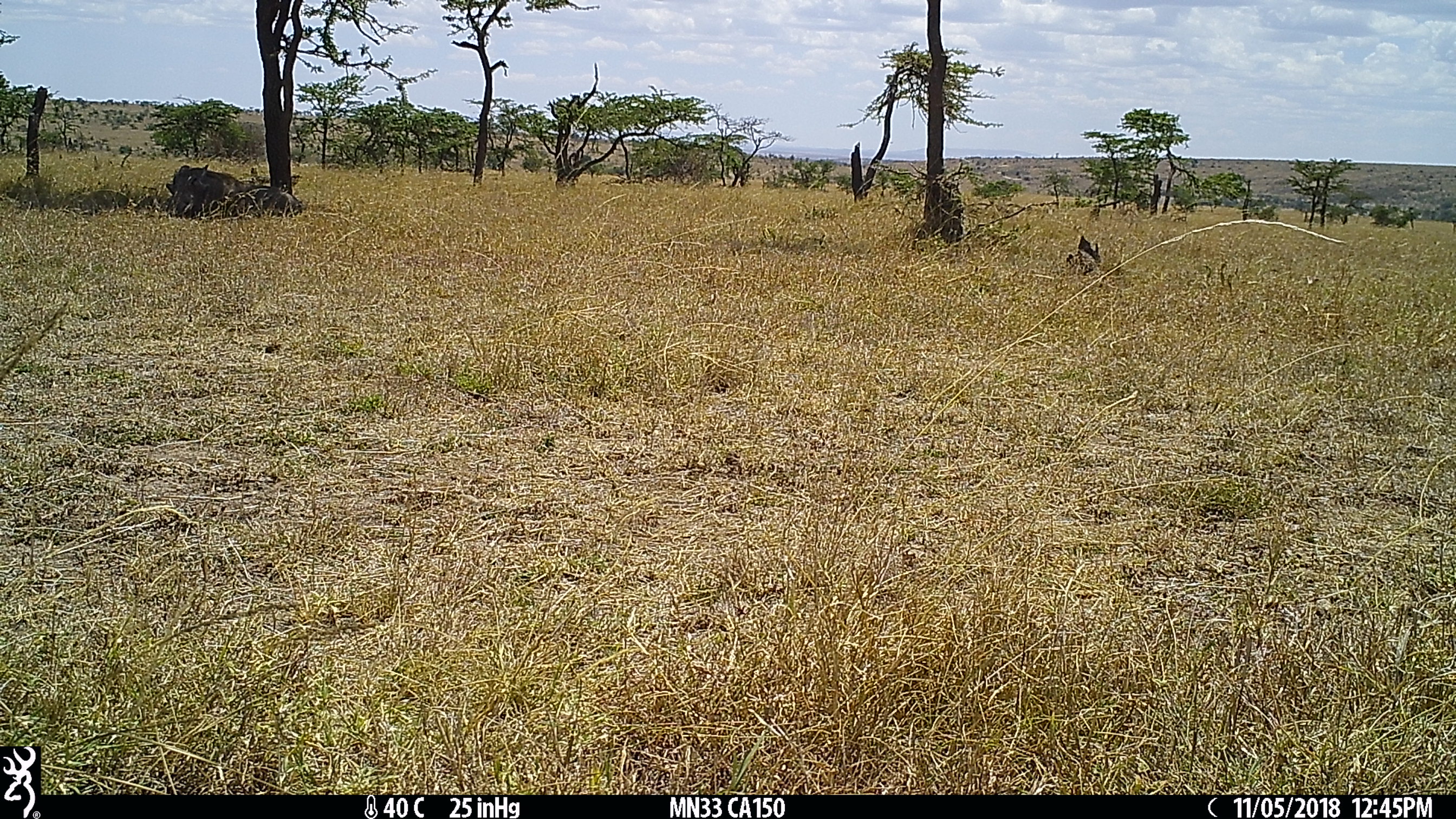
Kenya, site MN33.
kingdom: Animalia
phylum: Chordata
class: Mammalia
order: Artiodactyla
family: Suidae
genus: Phacochoerus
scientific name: Phacochoerus africanus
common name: common warthog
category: warthog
Warthog (common warthog) (Phacochoerus africanus).